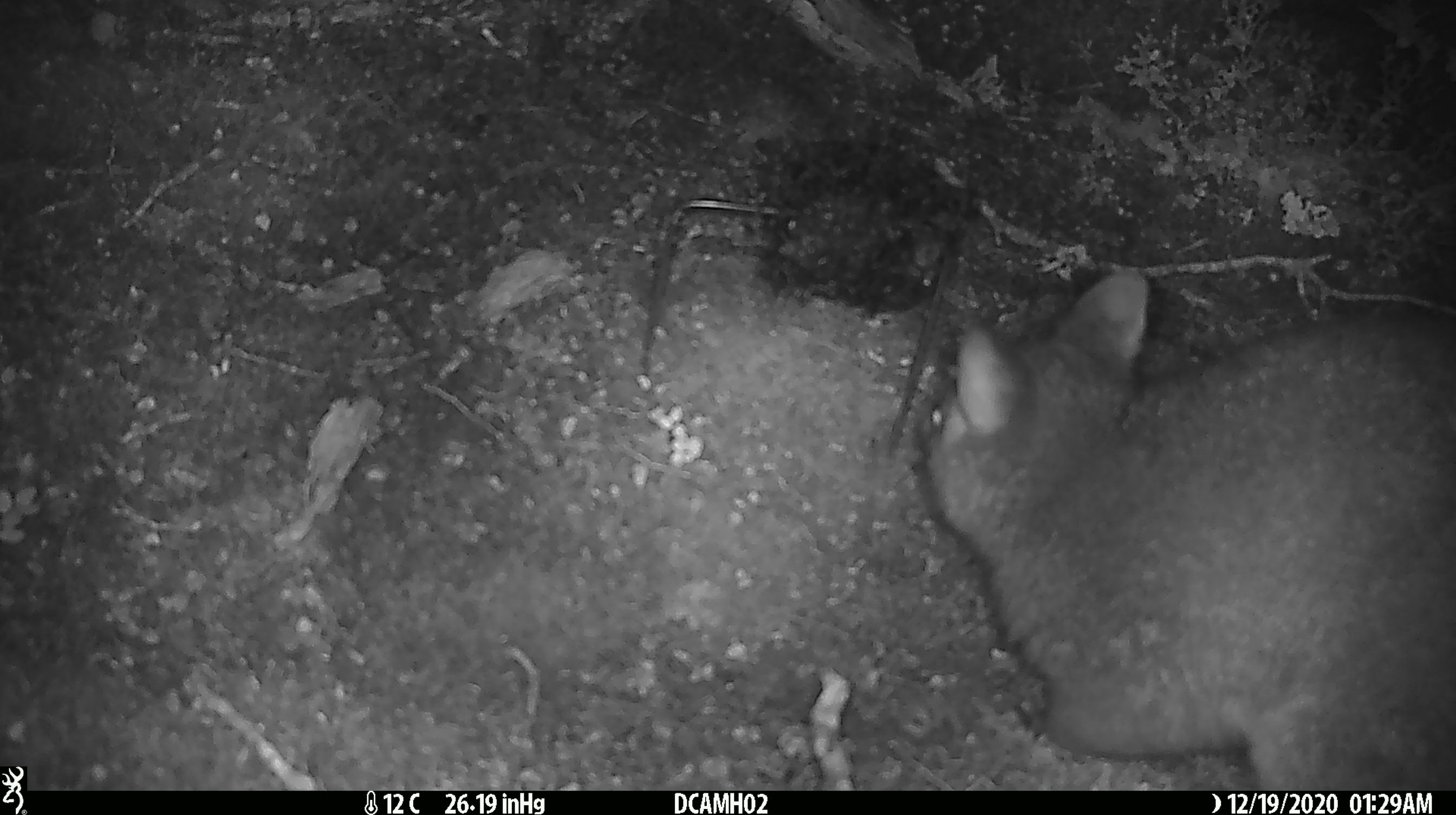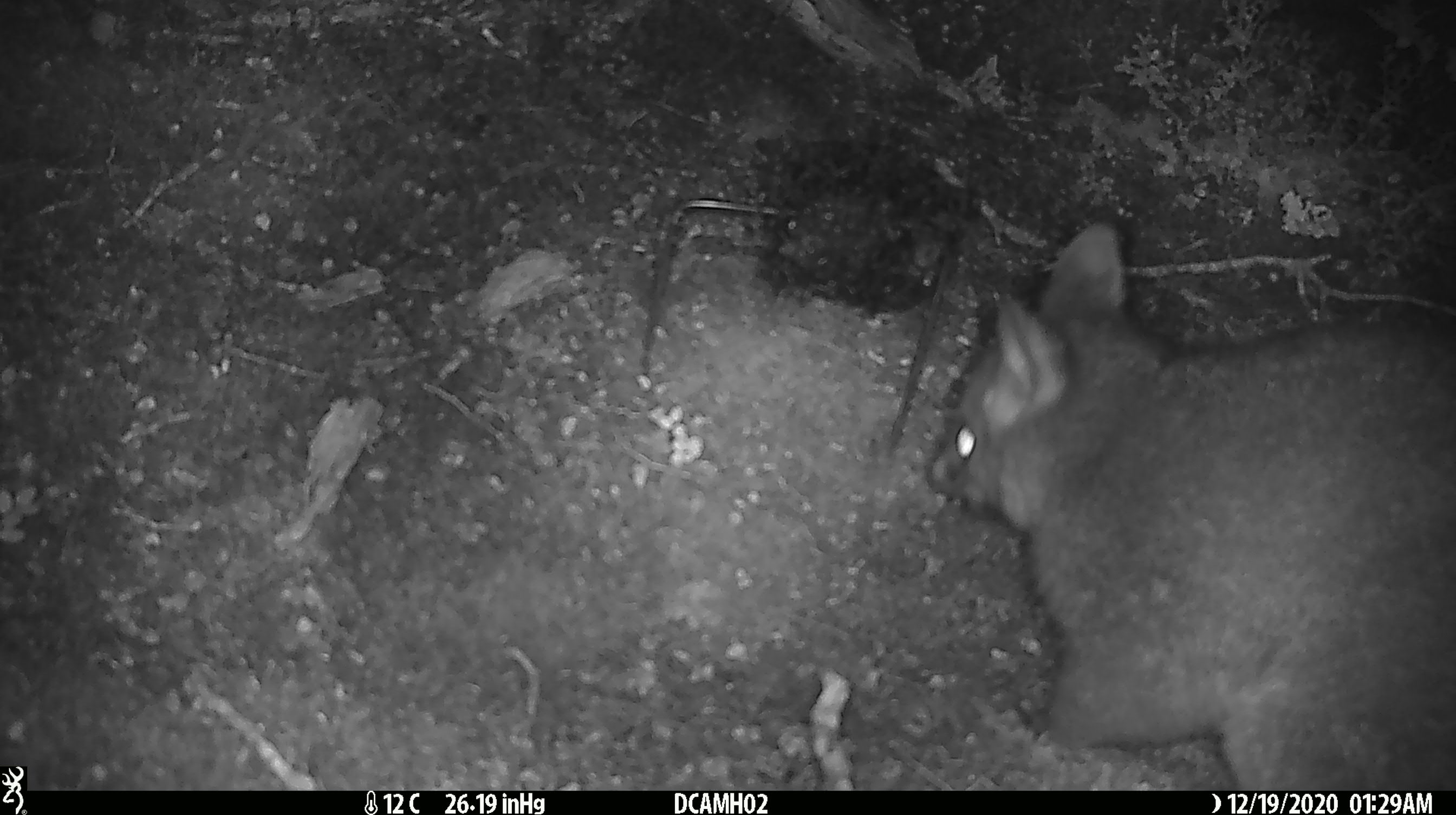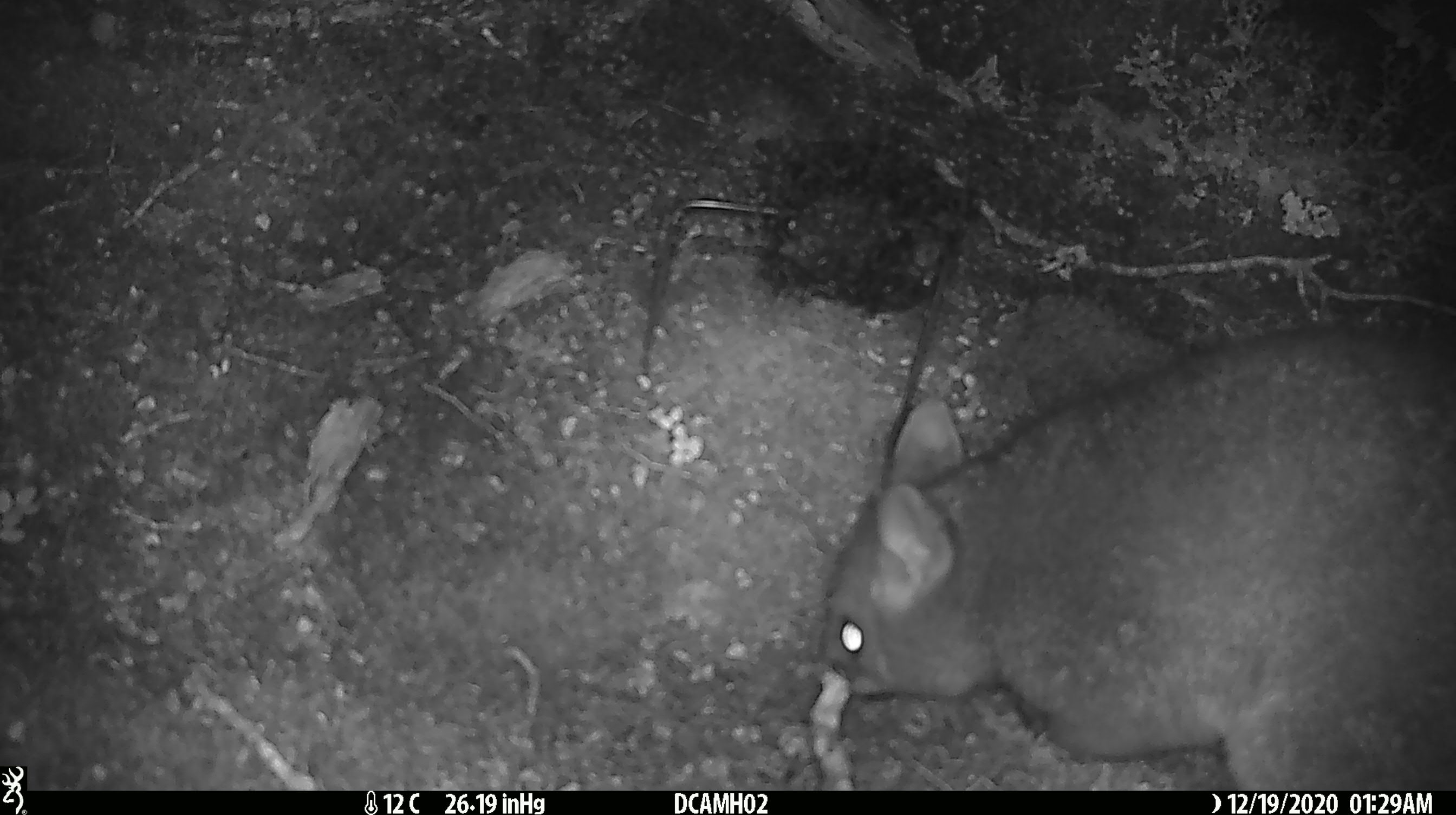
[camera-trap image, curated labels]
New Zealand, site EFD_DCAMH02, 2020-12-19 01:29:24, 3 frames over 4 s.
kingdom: Animalia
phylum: Chordata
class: Mammalia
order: Diprotodontia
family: Phalangeridae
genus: Trichosurus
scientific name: Trichosurus vulpecula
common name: common brushtail possum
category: possum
Possum (common brushtail possum) (Trichosurus vulpecula).